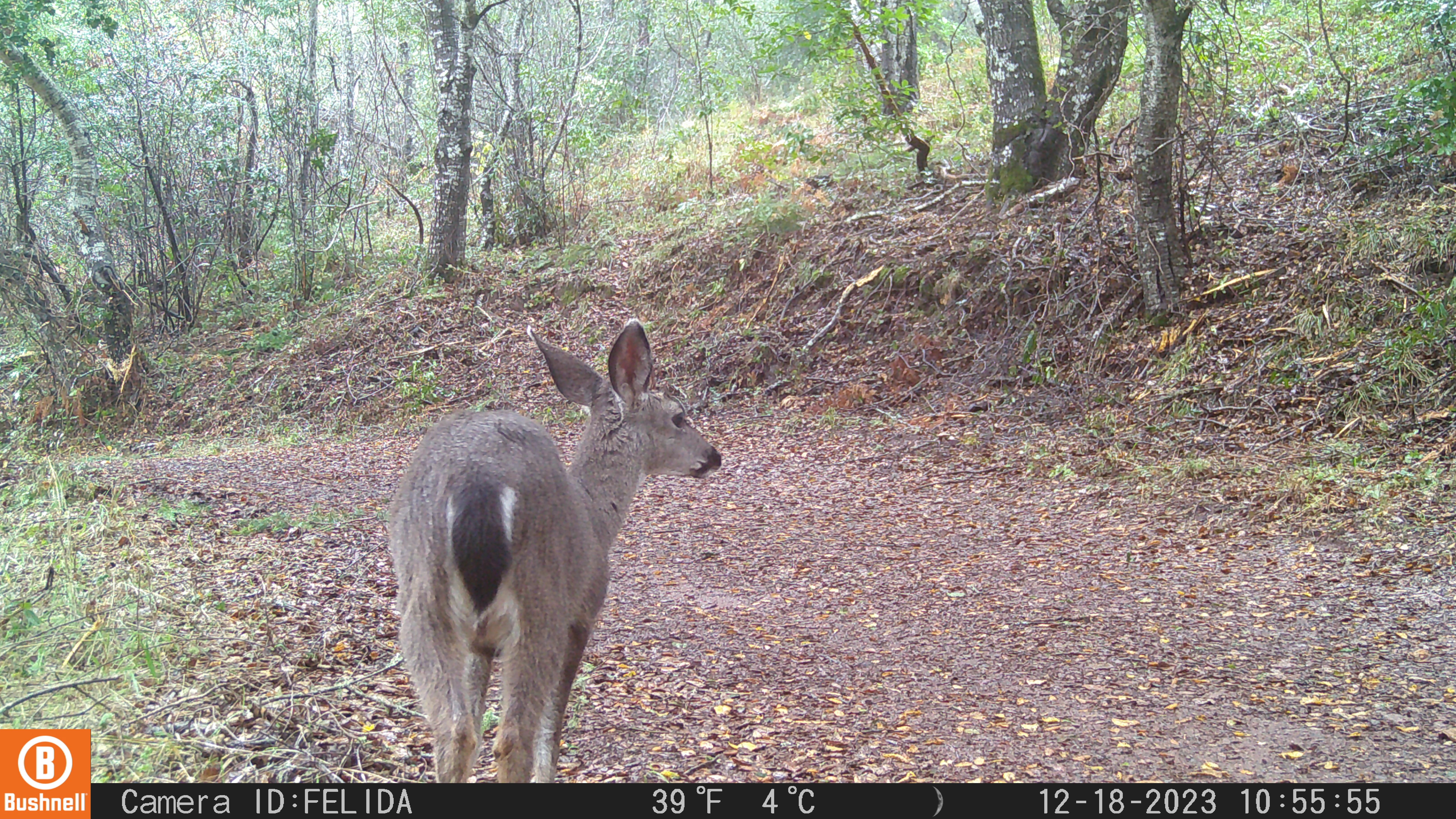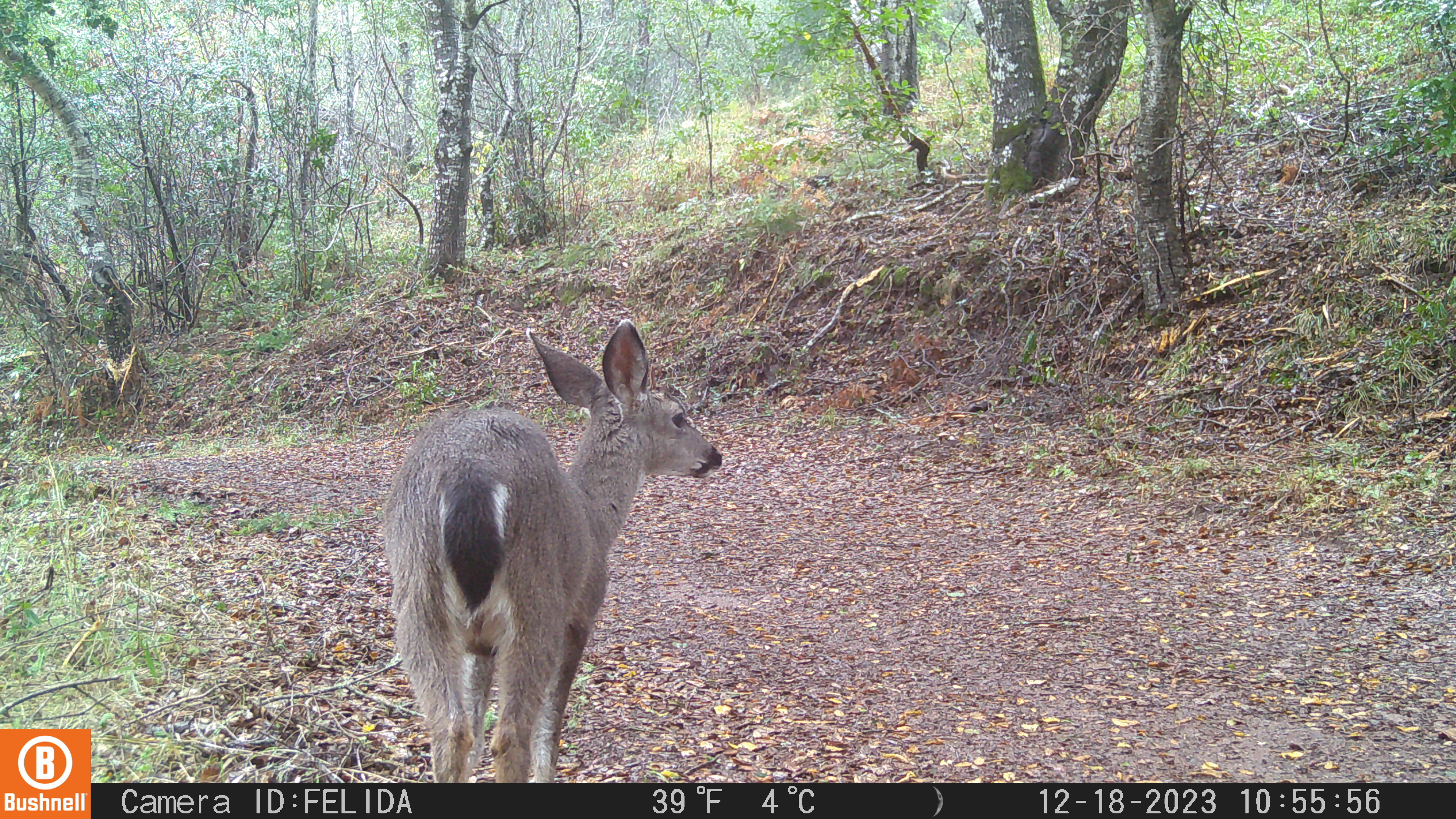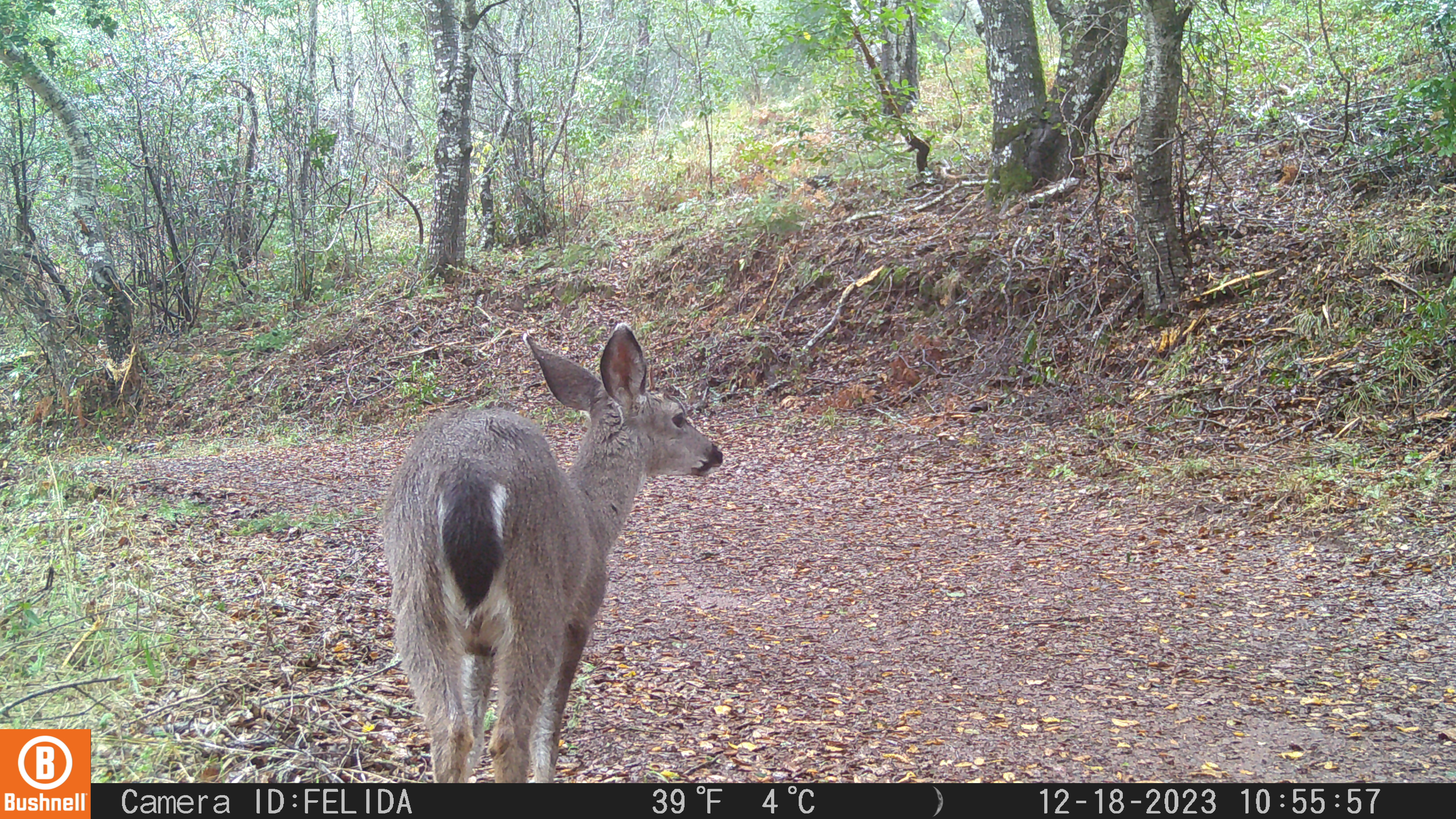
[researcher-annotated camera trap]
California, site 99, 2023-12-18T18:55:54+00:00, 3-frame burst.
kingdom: Animalia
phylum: Chordata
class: Mammalia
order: Artiodactyla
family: Cervidae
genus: Odocoileus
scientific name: Odocoileus hemionus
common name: mule deer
Mule deer (Odocoileus hemionus).